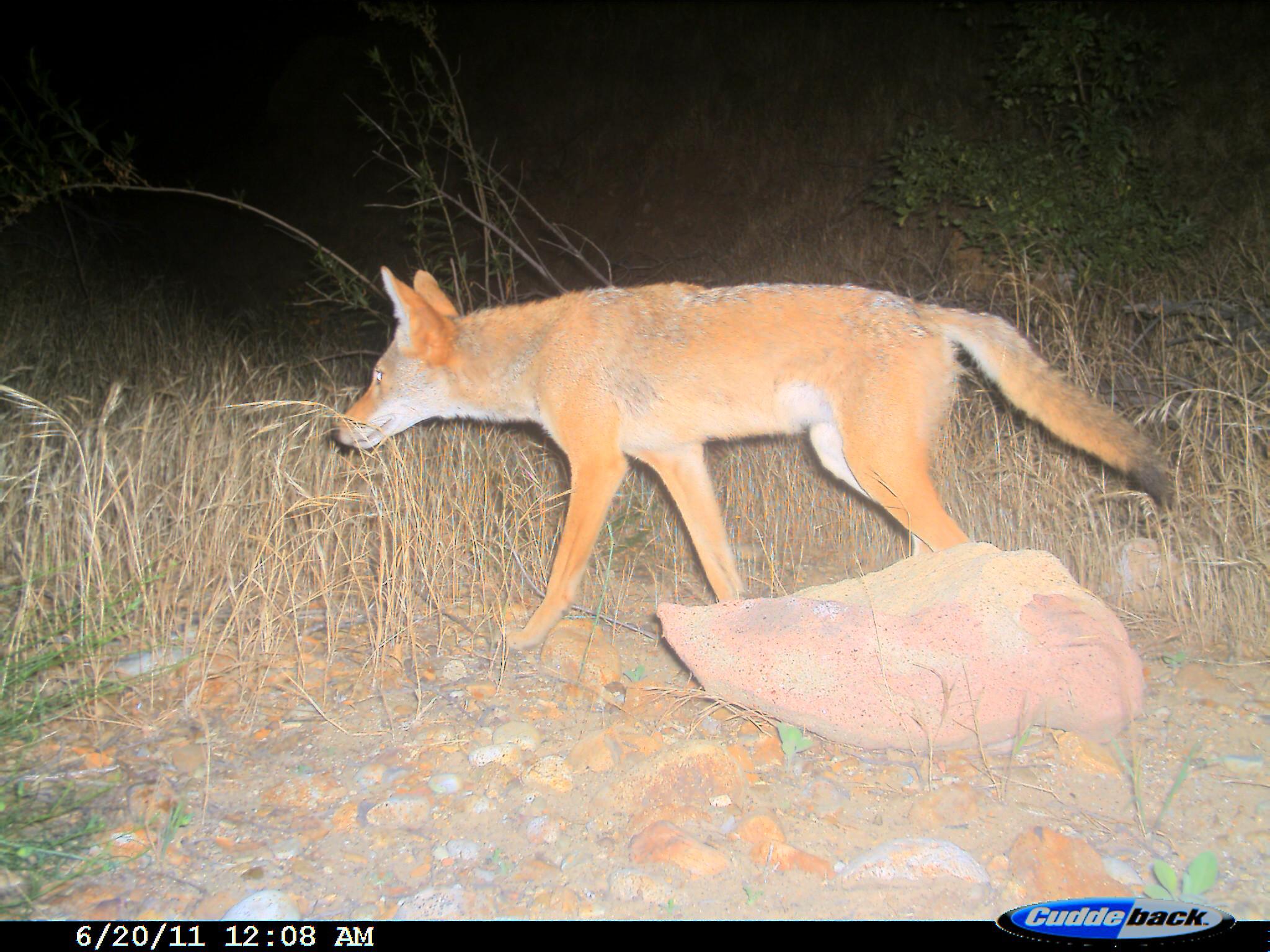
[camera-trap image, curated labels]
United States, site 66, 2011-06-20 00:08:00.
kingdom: Animalia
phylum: Chordata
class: Mammalia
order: Carnivora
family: Canidae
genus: Canis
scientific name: Canis latrans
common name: coyote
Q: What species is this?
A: Coyote (Canis latrans).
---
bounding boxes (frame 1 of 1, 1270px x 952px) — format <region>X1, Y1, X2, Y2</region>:
coyote: <region>331, 264, 1183, 658</region>